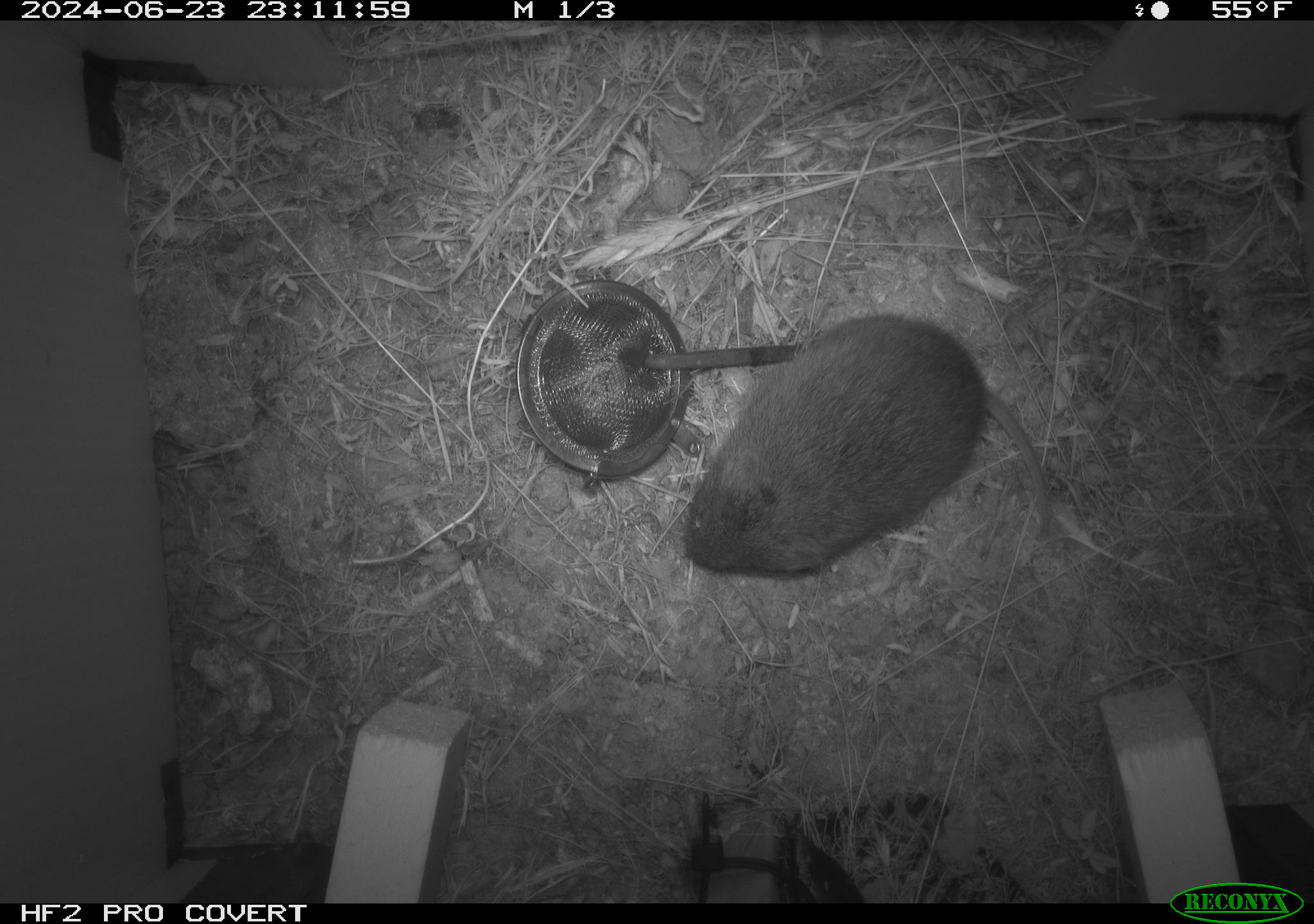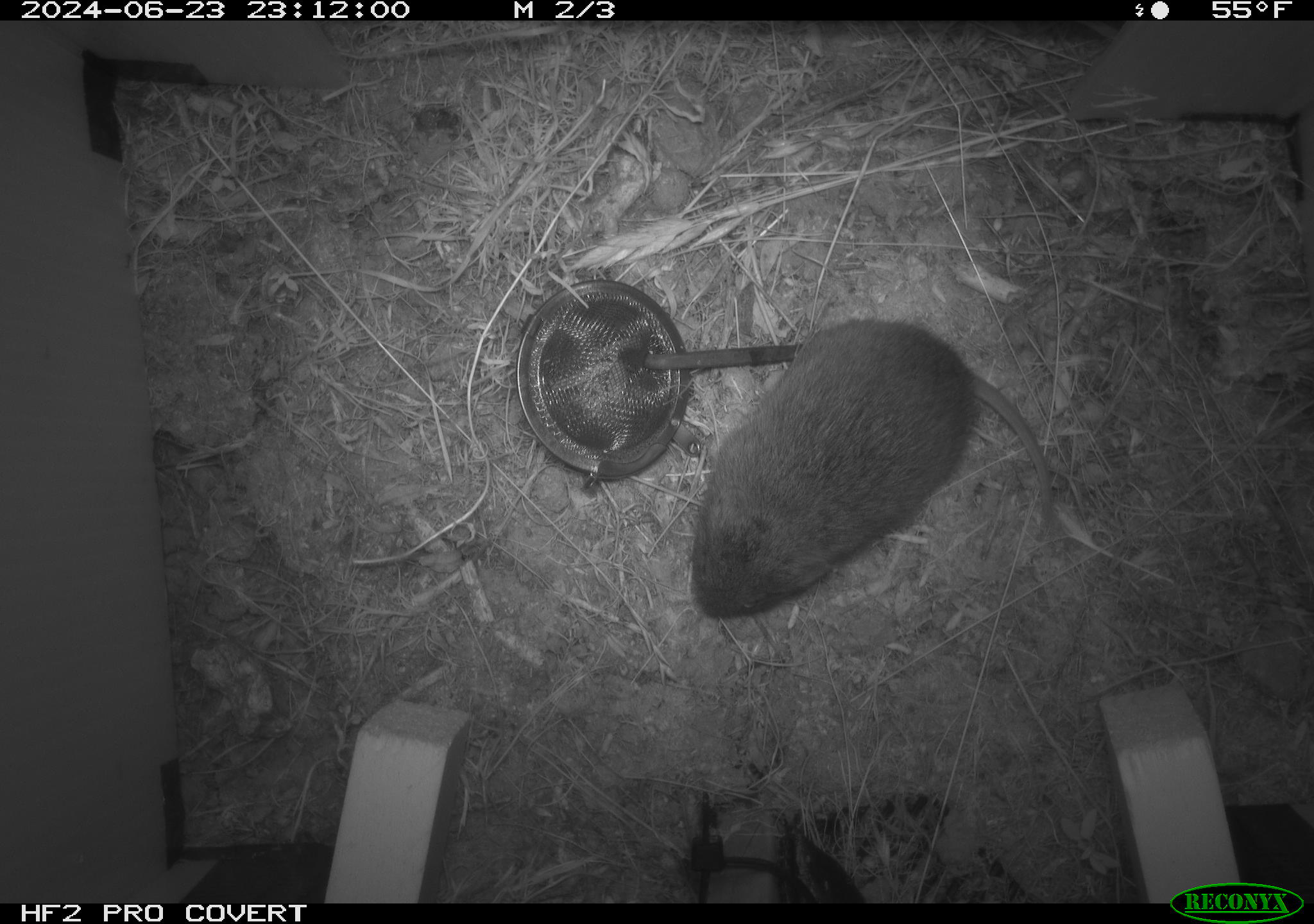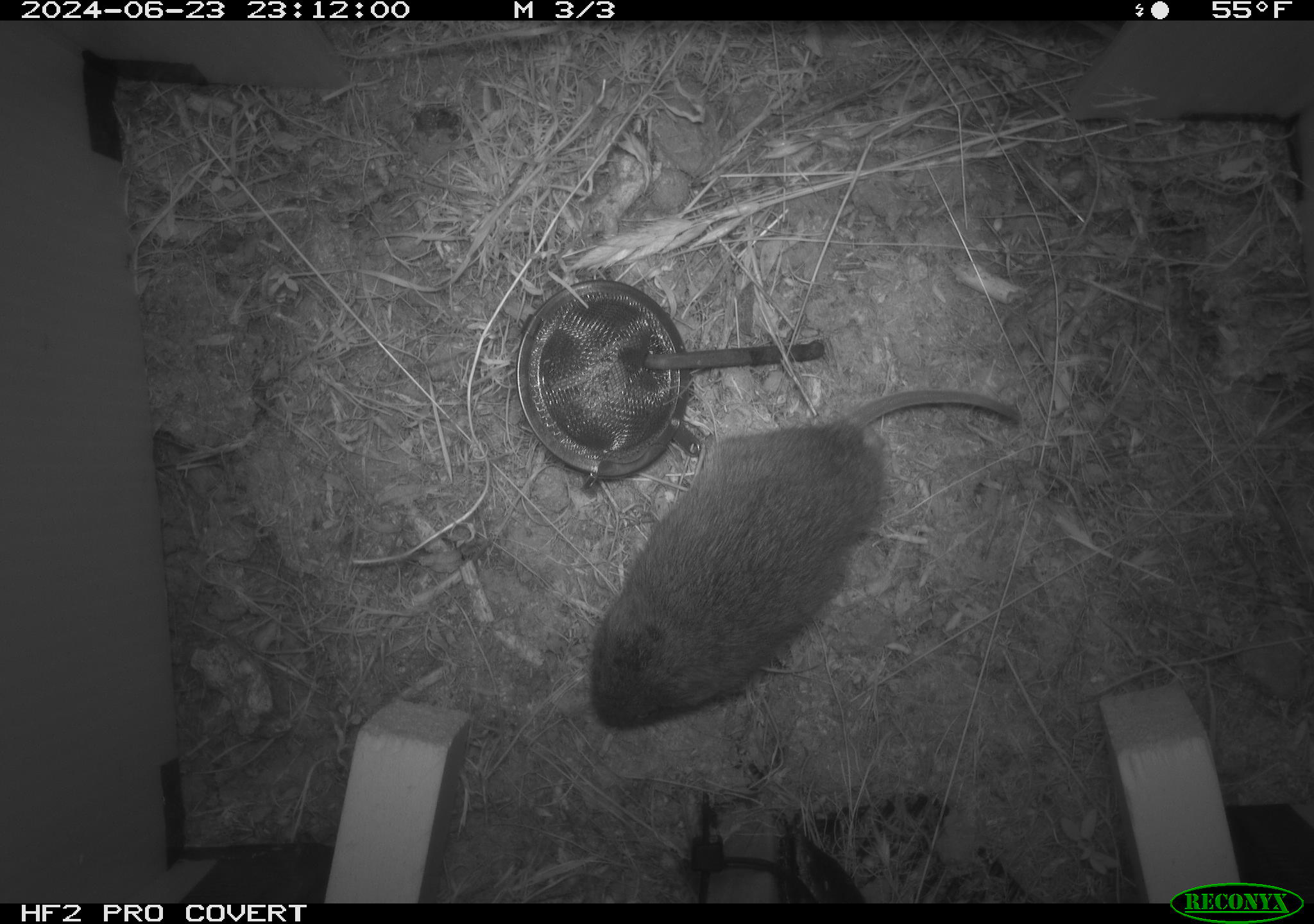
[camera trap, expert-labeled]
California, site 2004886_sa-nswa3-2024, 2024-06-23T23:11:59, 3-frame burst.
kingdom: Animalia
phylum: Chordata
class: Mammalia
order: Rodentia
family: Cricetidae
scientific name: Arvicolinae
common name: voles, lemmings, and muskrats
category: arvicolinae subfamily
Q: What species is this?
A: Arvicolinae subfamily (voles, lemmings, and muskrats) (Arvicolinae).